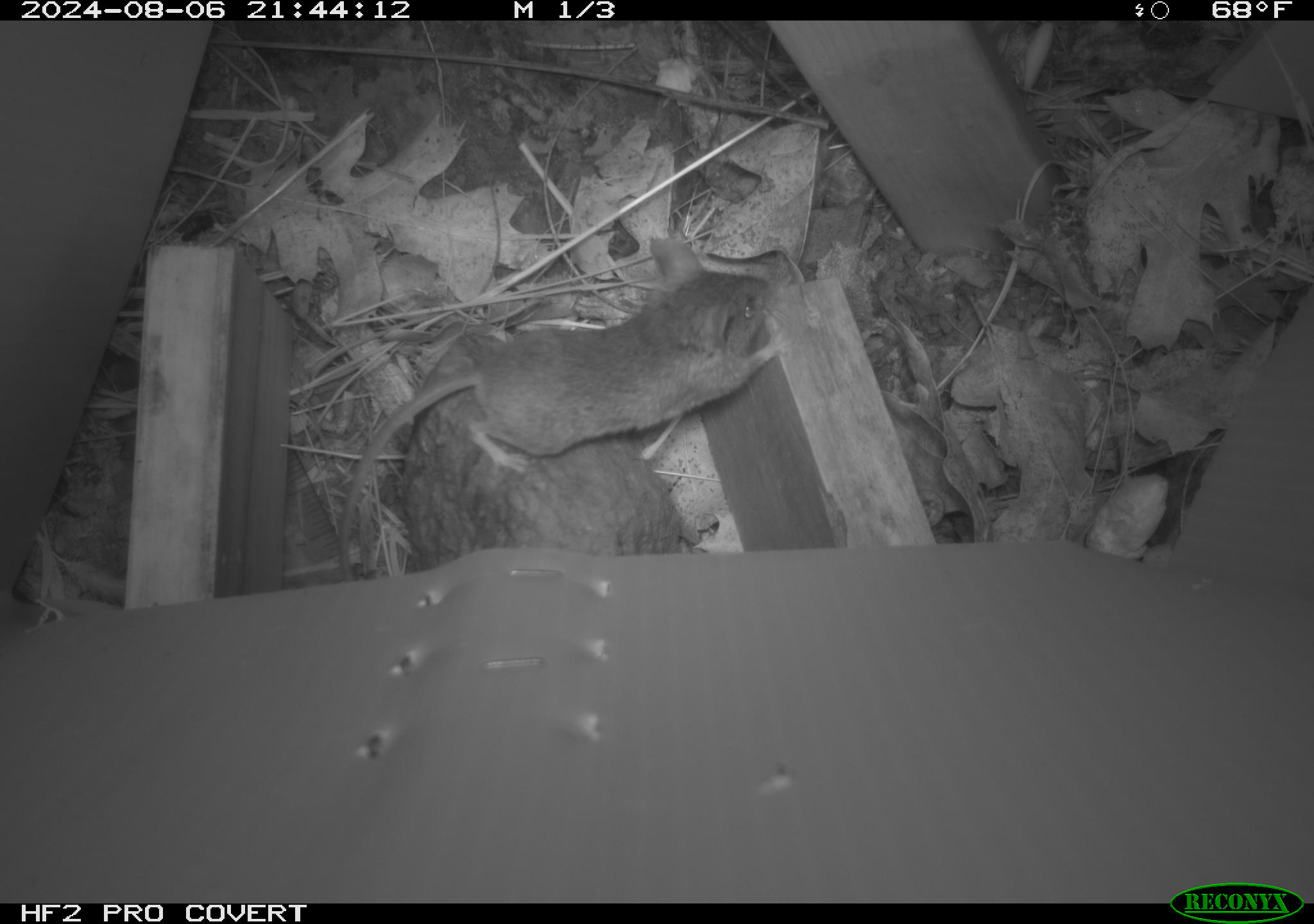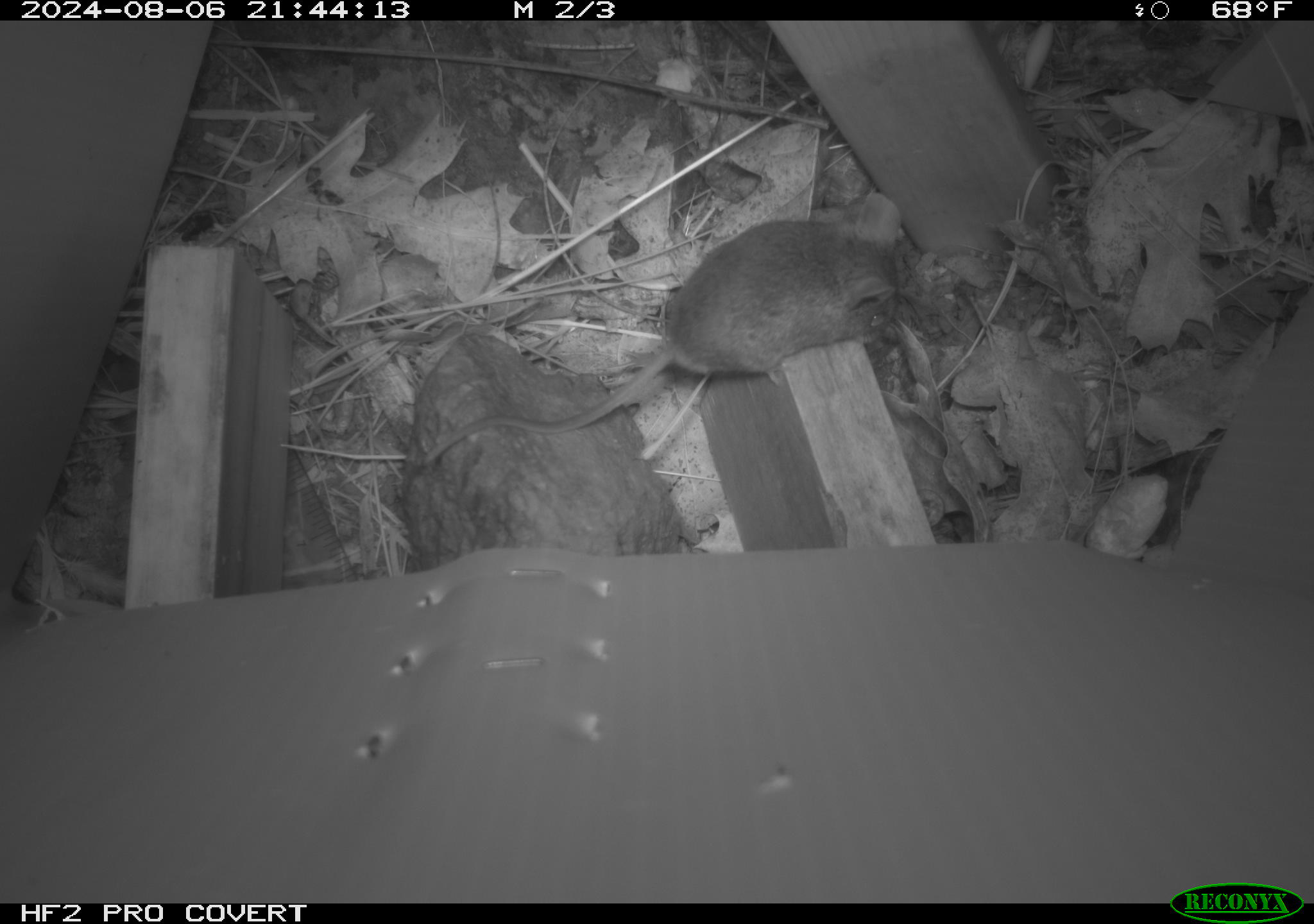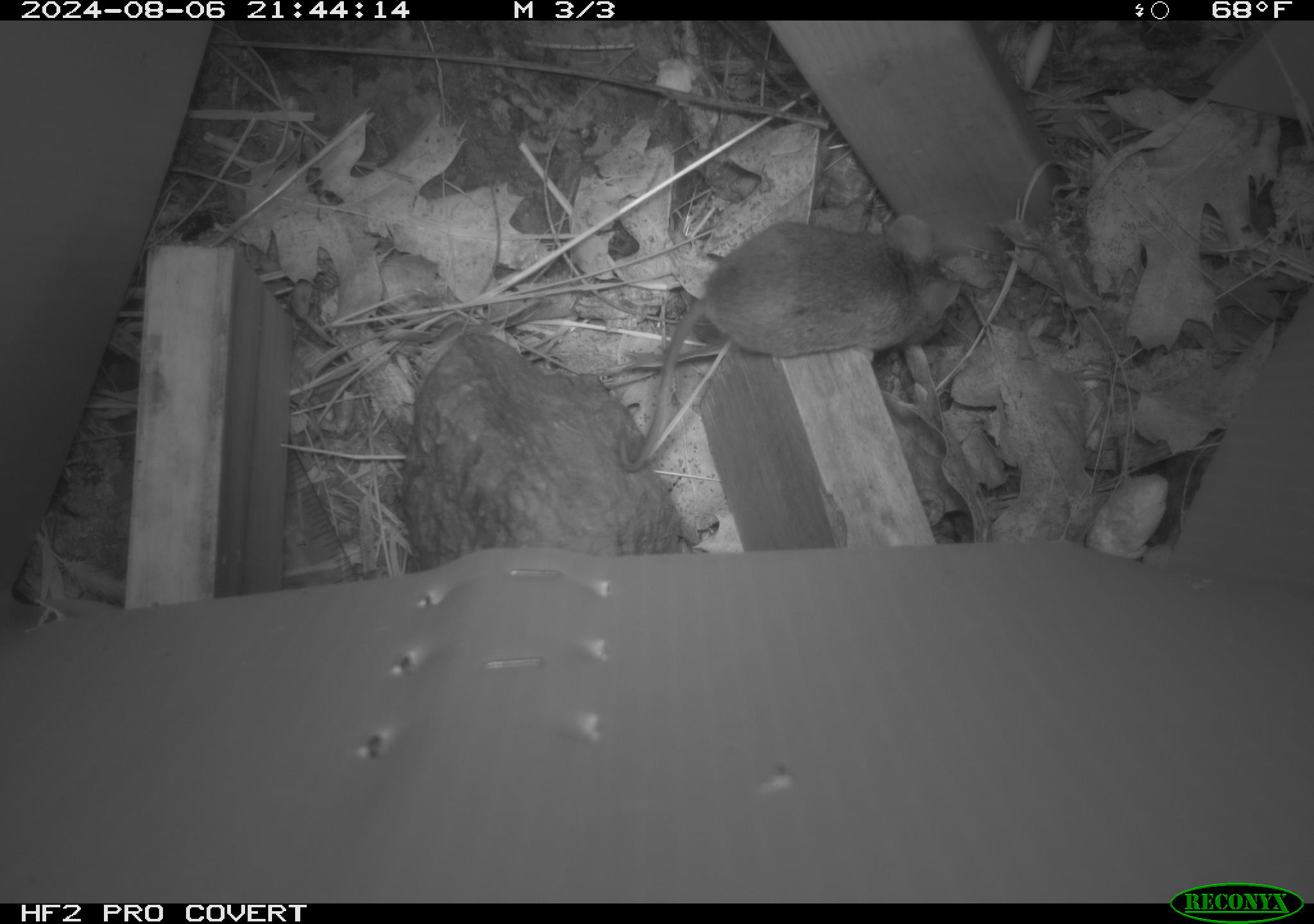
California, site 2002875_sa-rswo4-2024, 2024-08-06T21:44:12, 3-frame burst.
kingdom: Animalia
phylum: Chordata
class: Mammalia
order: Rodentia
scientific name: Rodentia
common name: mouse species